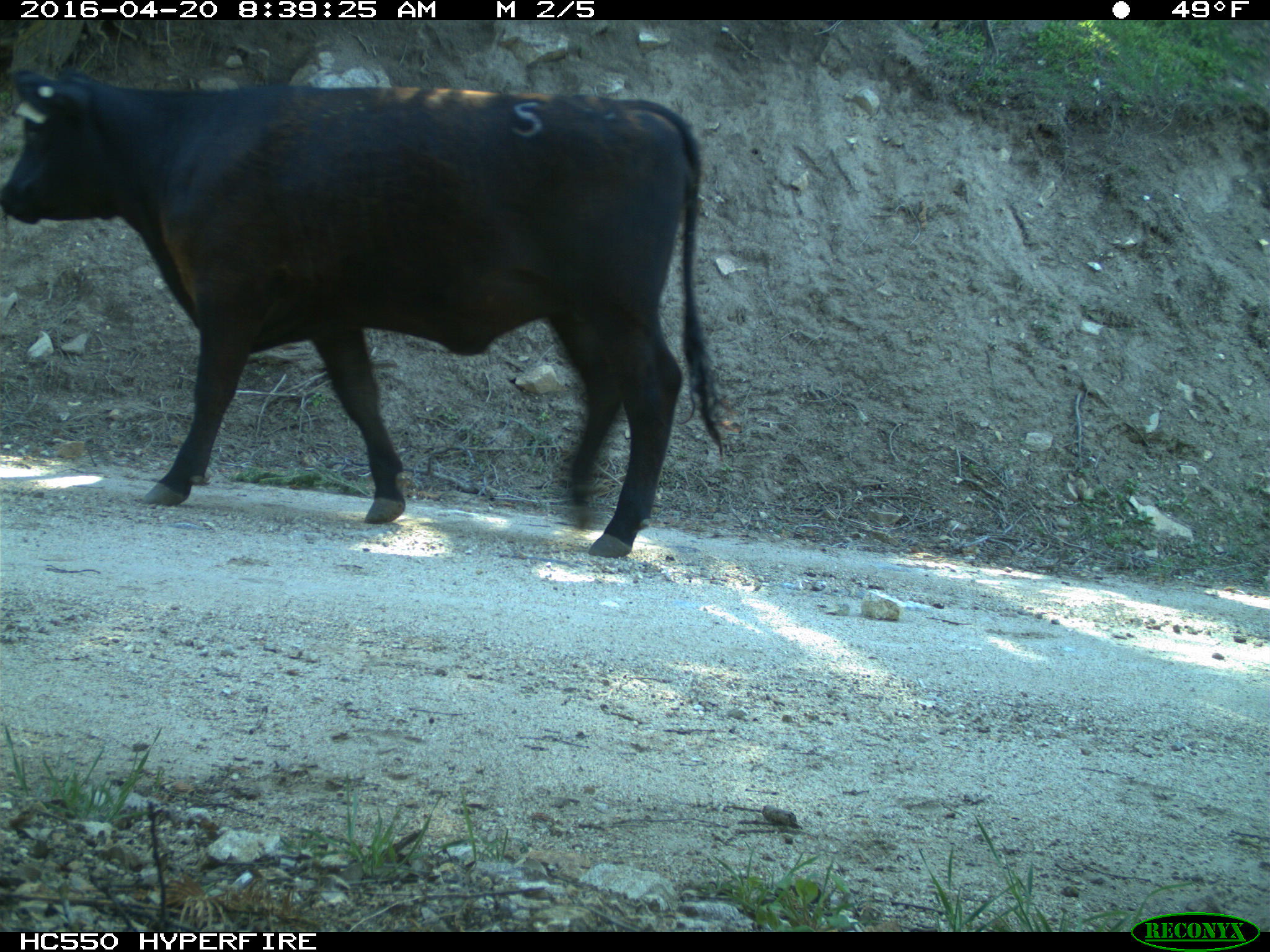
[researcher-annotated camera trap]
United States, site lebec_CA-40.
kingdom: Animalia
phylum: Chordata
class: Mammalia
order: Artiodactyla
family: Bovidae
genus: Bos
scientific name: Bos taurus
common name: domestic cow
Bos taurus (domestic cow).